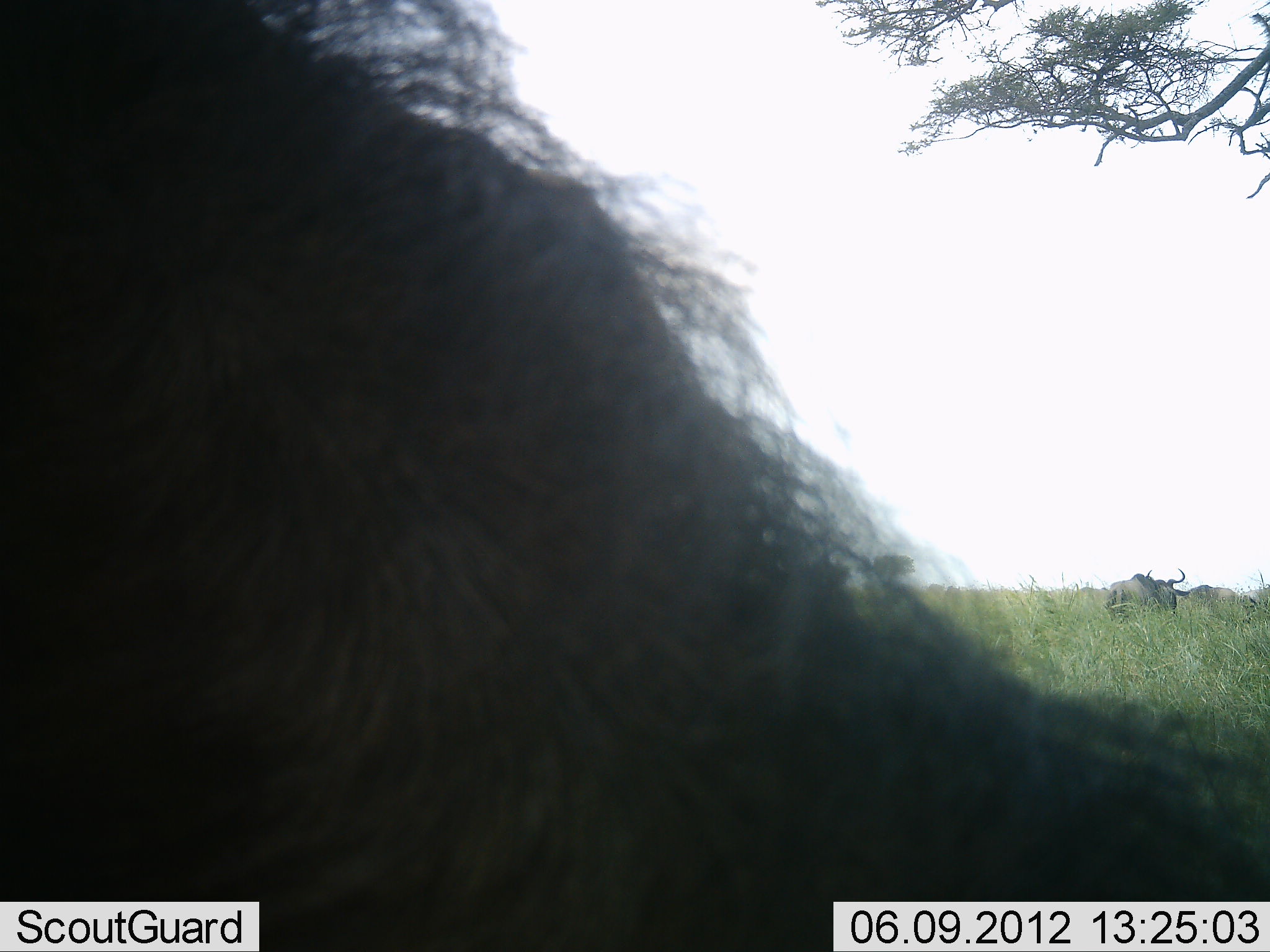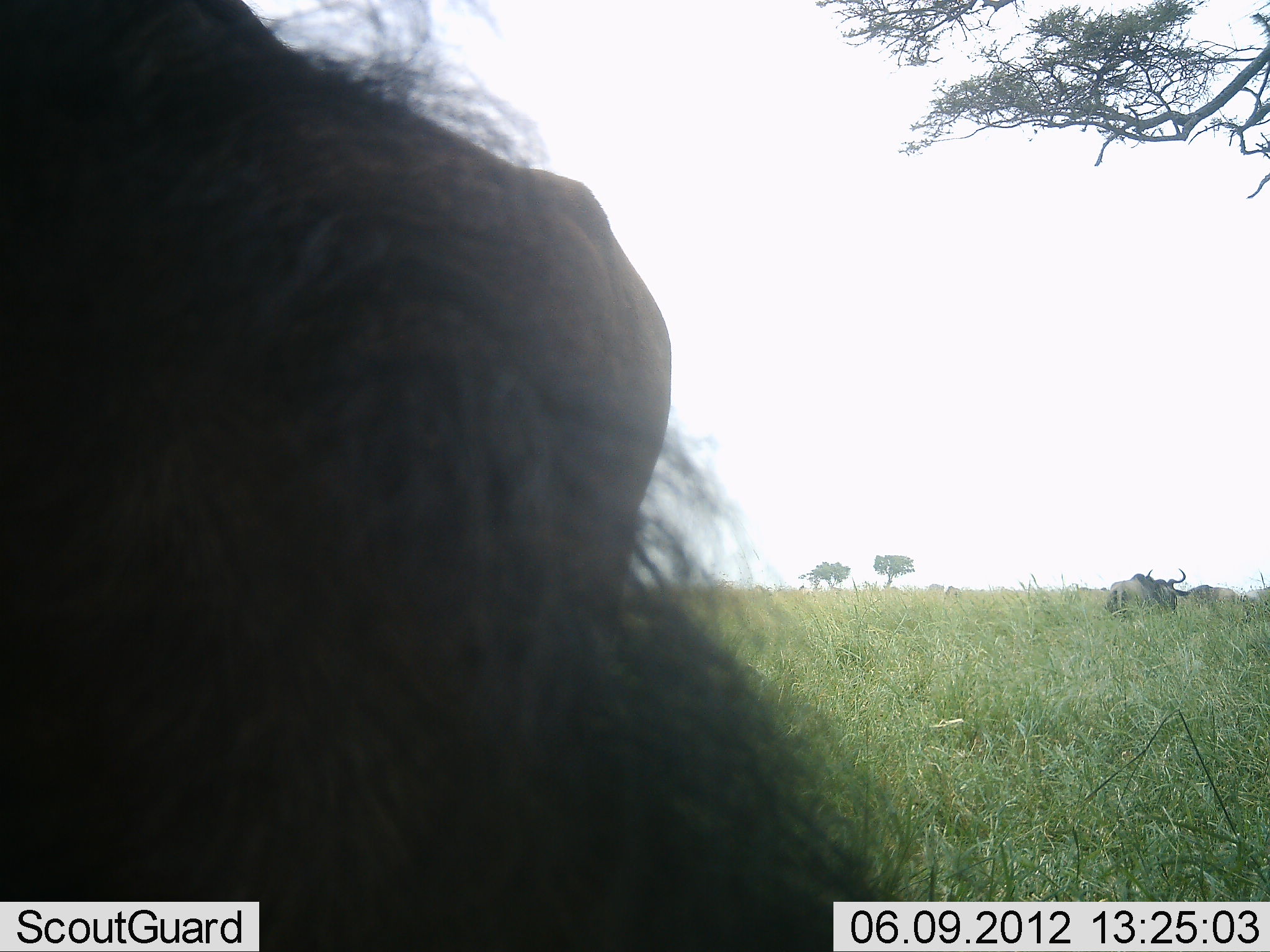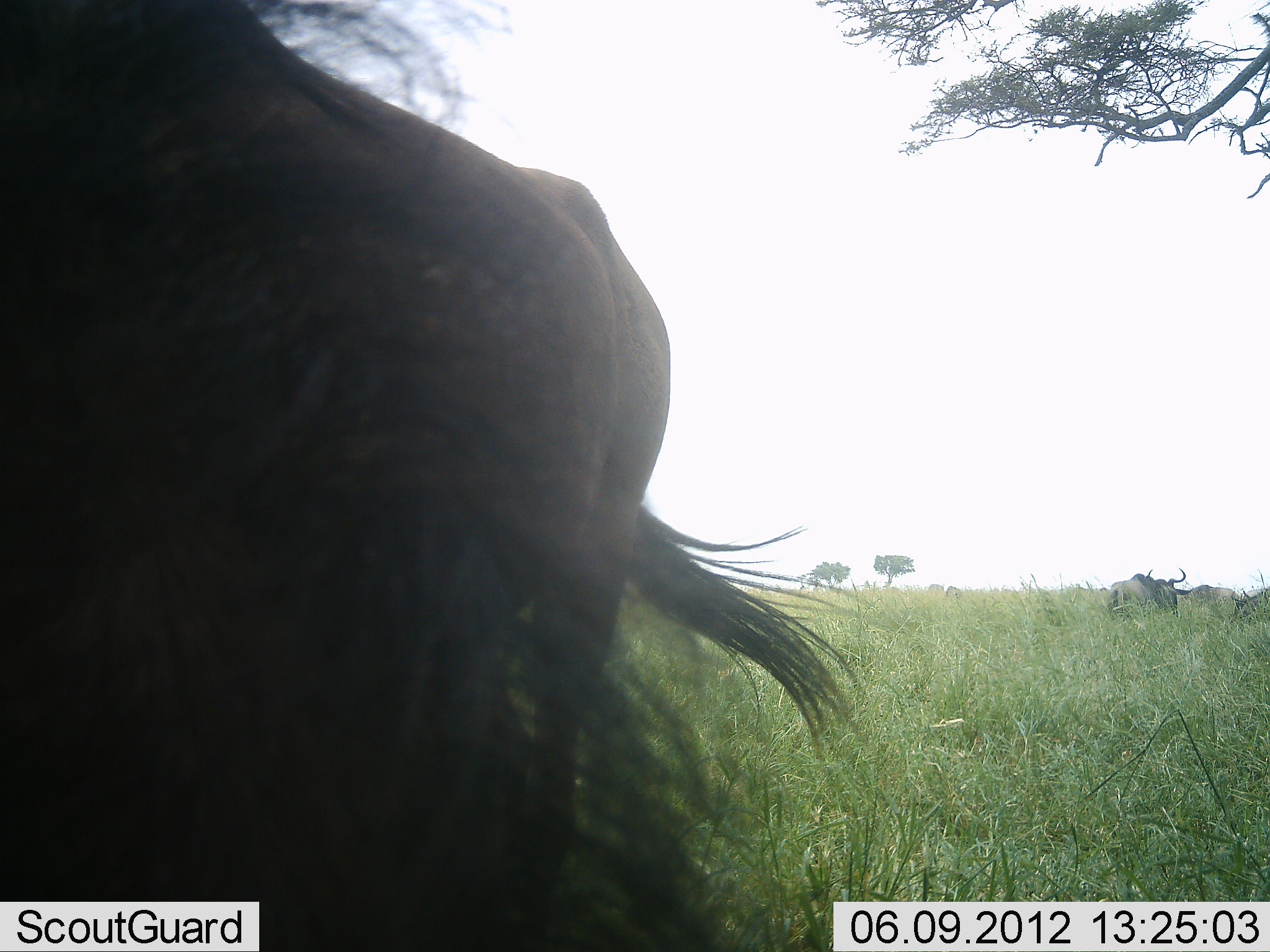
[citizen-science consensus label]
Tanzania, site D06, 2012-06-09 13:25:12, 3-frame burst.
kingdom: Animalia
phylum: Chordata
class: Mammalia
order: Artiodactyla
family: Bovidae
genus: Connochaetes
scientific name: Connochaetes taurinus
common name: blue wildebeest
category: wildebeest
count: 3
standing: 90%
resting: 10%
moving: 10%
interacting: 0%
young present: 0%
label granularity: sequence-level